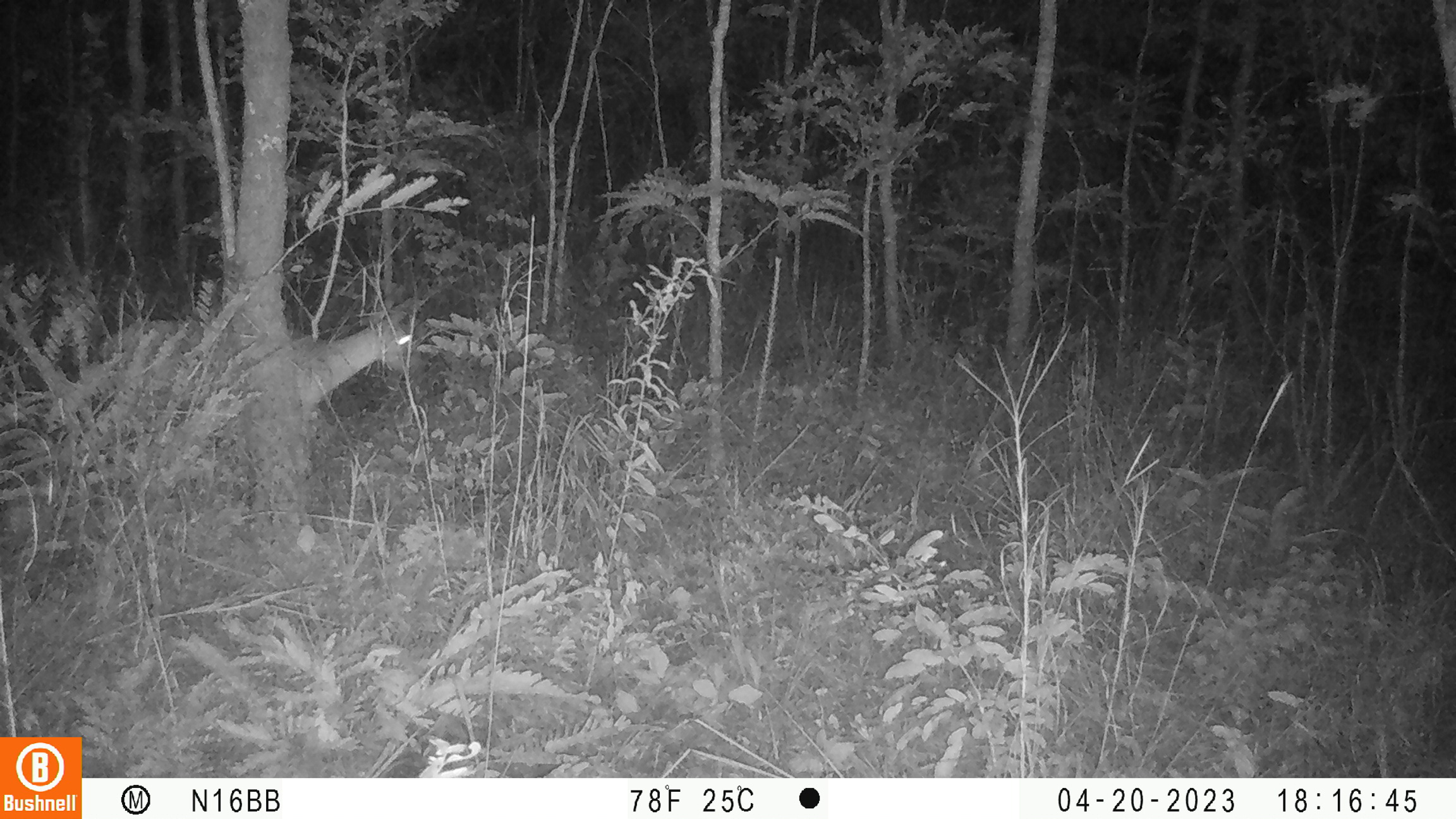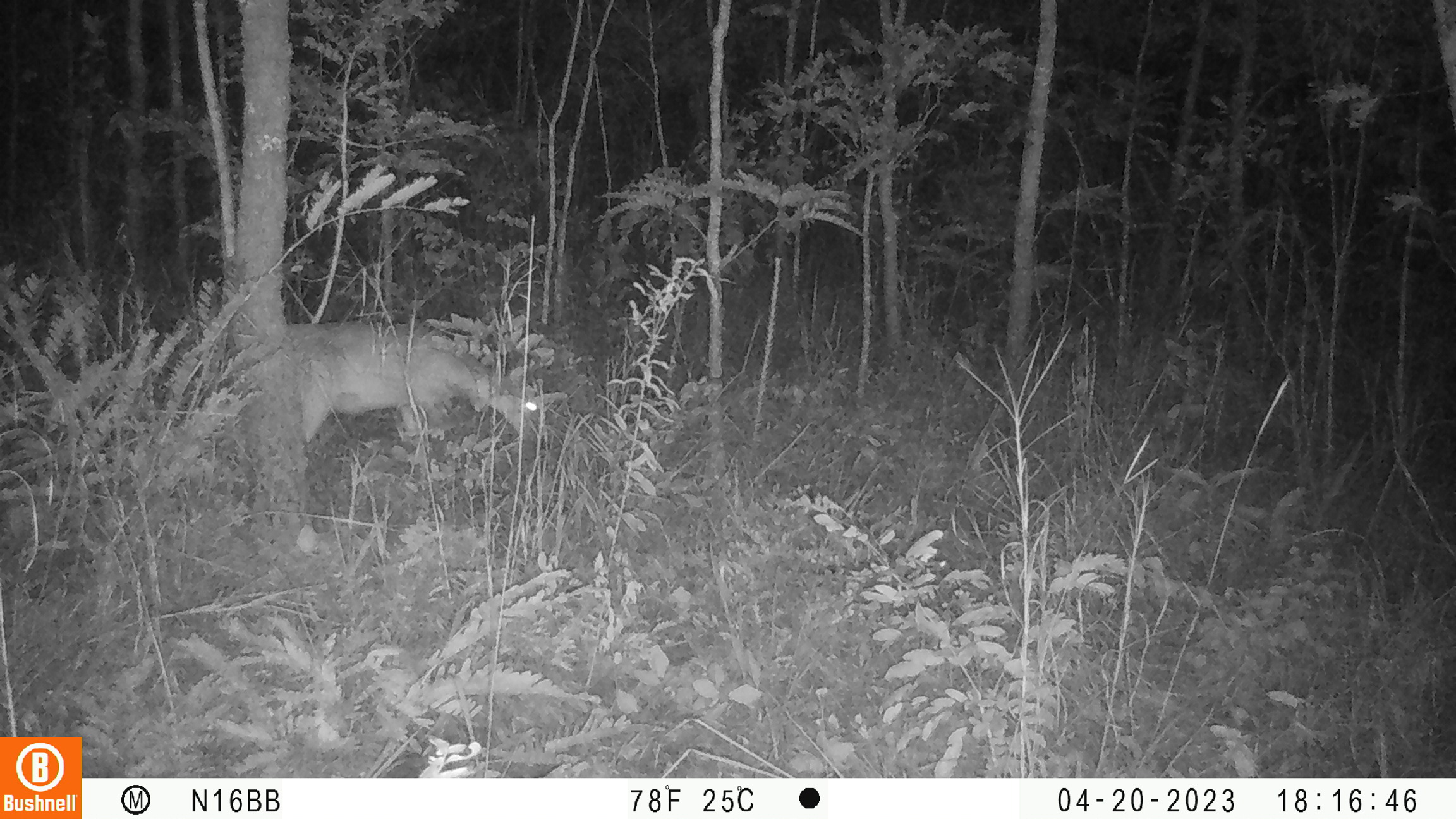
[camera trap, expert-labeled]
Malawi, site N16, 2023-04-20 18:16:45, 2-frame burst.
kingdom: Animalia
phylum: Chordata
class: Mammalia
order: Artiodactyla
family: Bovidae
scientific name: Antilopinae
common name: small antelope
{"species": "small antelope (Antilopinae)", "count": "1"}